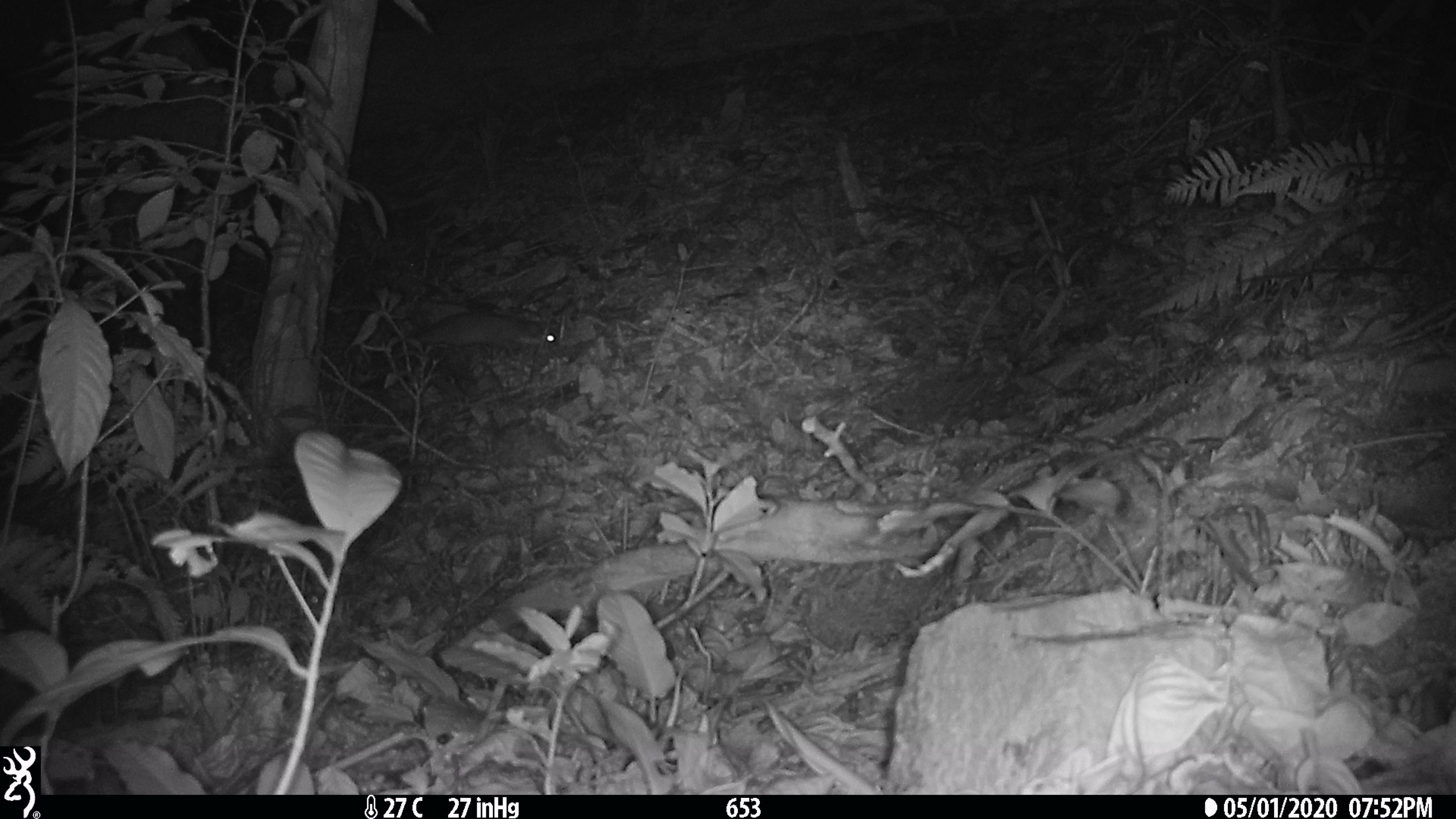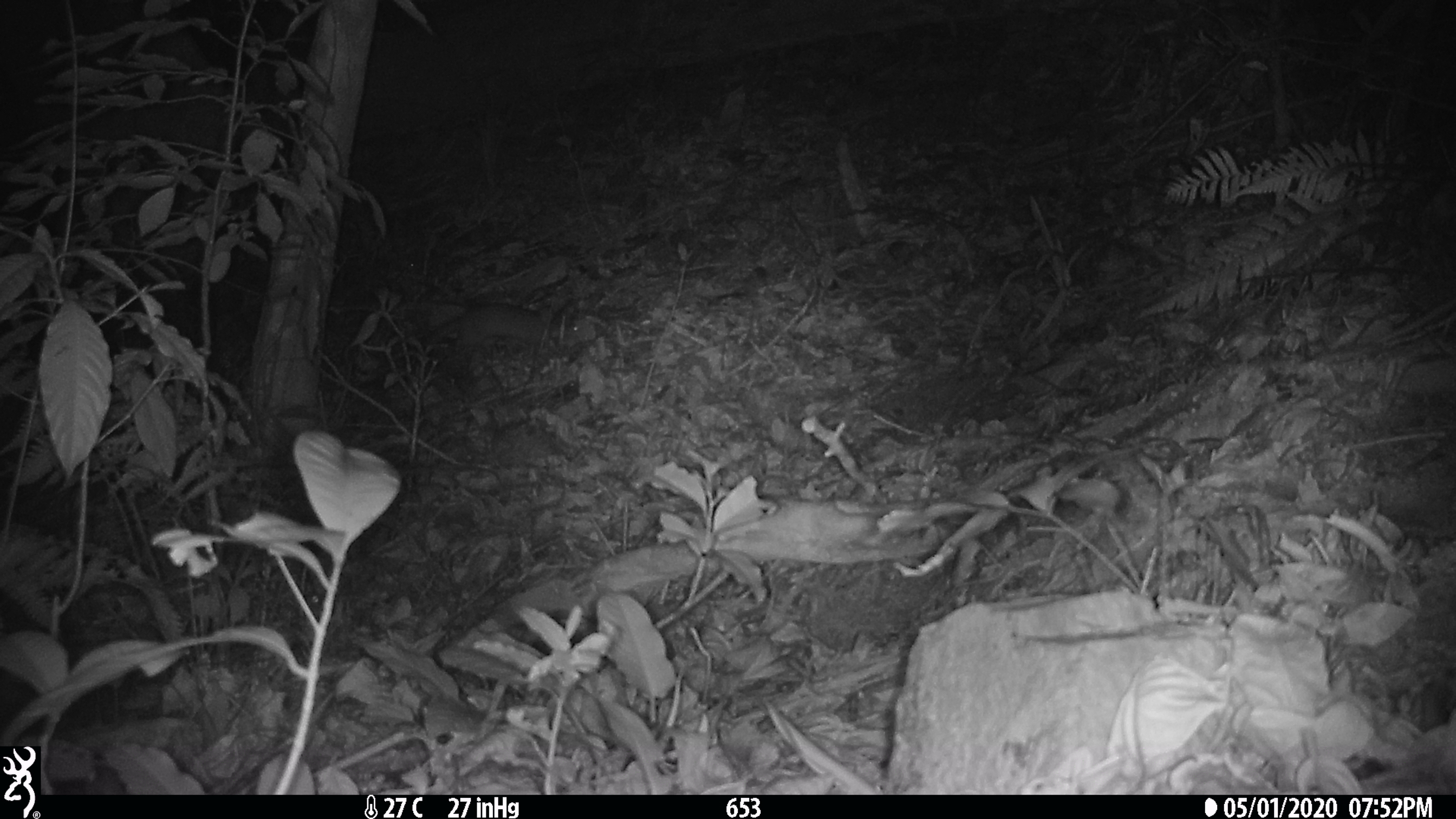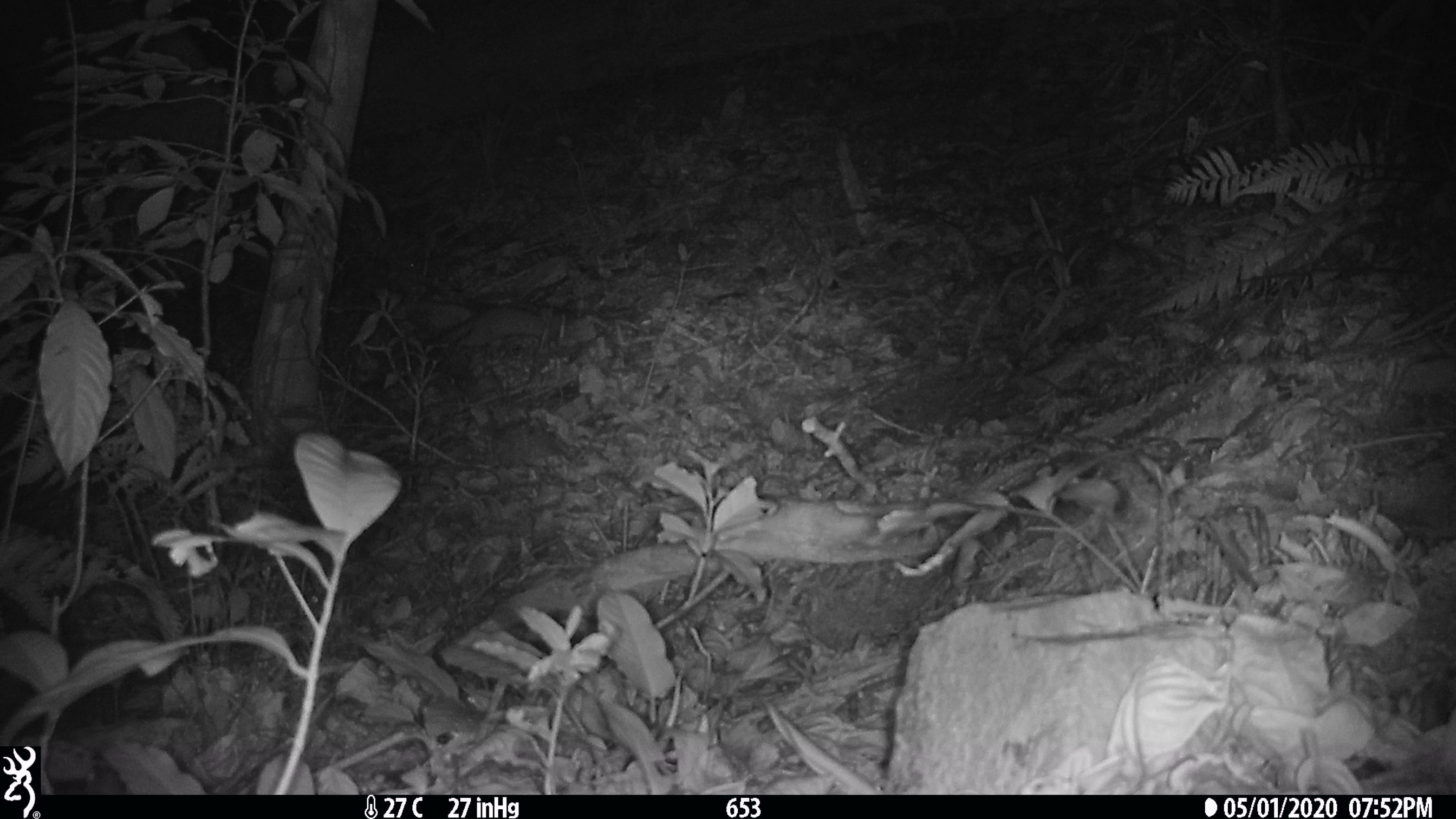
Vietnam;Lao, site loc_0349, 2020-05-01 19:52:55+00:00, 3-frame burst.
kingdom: Animalia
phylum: Chordata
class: Mammalia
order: Carnivora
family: Mustelidae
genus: Melogale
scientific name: Melogale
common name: ferret badger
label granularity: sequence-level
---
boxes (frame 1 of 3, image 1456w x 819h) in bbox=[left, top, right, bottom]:
ferret badger: bbox=[416, 310, 558, 358]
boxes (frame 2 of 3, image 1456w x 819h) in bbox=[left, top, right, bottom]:
ferret badger: bbox=[418, 302, 585, 364]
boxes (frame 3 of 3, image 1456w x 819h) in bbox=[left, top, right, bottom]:
ferret badger: bbox=[437, 306, 563, 357]